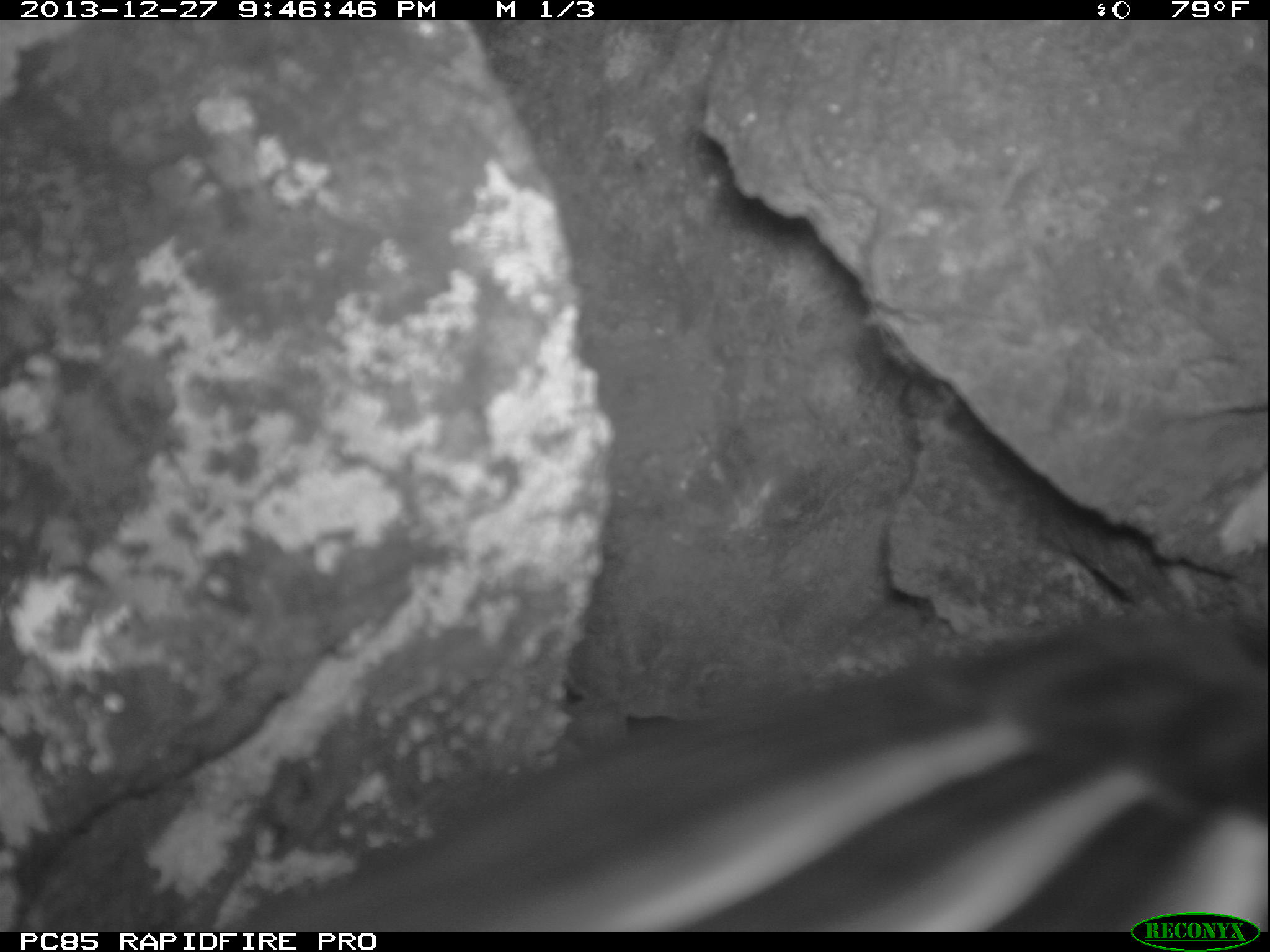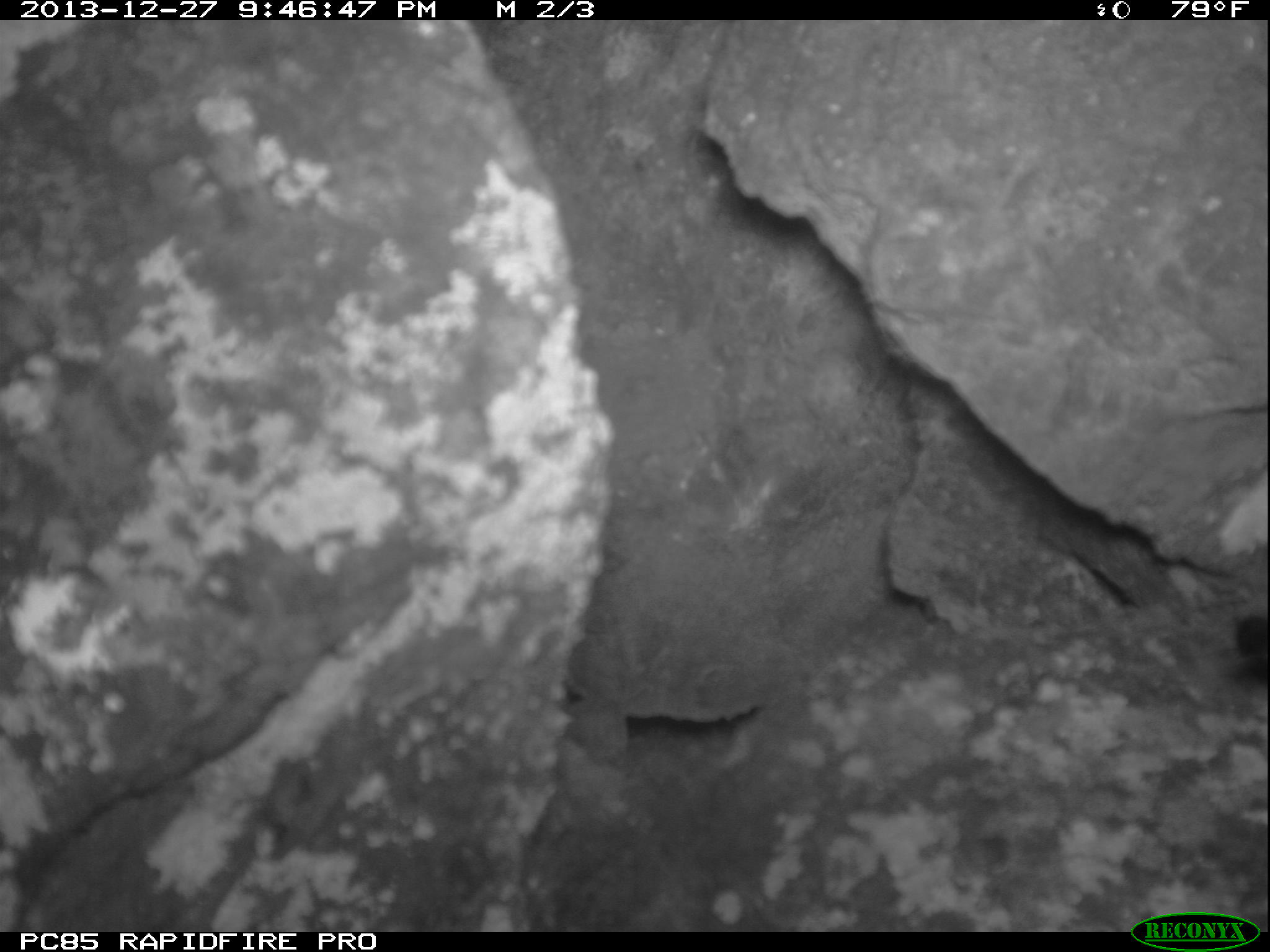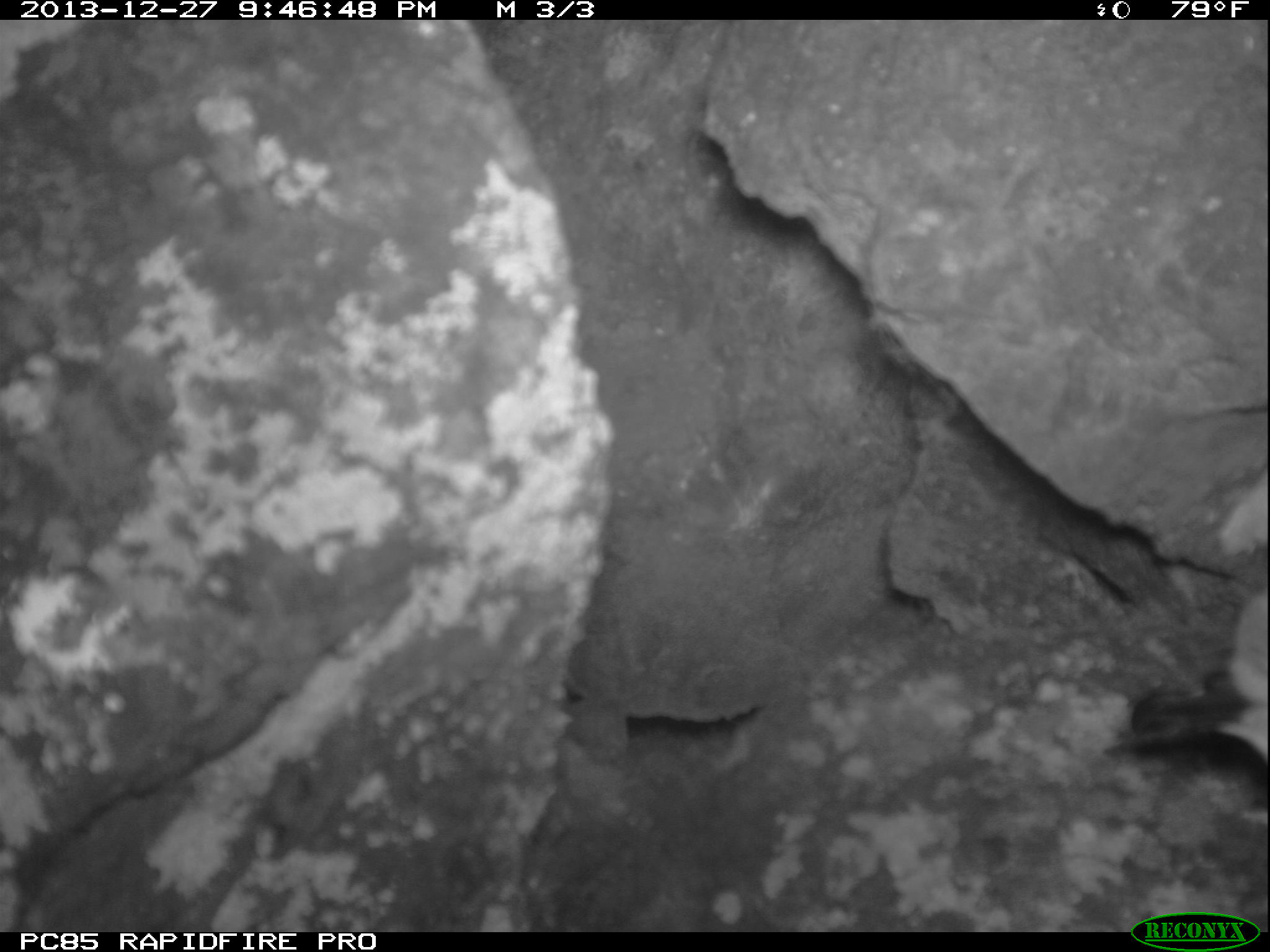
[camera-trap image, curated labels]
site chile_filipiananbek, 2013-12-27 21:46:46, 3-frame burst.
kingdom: Animalia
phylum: Chordata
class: Aves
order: Procellariiformes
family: Procellariidae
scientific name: Procellariidae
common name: petrel chick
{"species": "petrel chick (Procellariidae)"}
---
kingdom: Animalia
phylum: Chordata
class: Aves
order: Procellariiformes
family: Procellariidae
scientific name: Procellariidae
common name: petrel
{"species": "petrel (Procellariidae)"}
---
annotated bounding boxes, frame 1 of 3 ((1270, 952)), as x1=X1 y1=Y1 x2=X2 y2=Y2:
petrel chick: x1=210 y1=598 x2=1267 y2=936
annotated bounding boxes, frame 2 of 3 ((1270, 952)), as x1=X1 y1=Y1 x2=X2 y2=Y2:
unknown: x1=1237 y1=614 x2=1270 y2=661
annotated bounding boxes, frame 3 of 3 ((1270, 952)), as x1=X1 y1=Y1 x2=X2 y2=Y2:
petrel: x1=1132 y1=588 x2=1270 y2=788